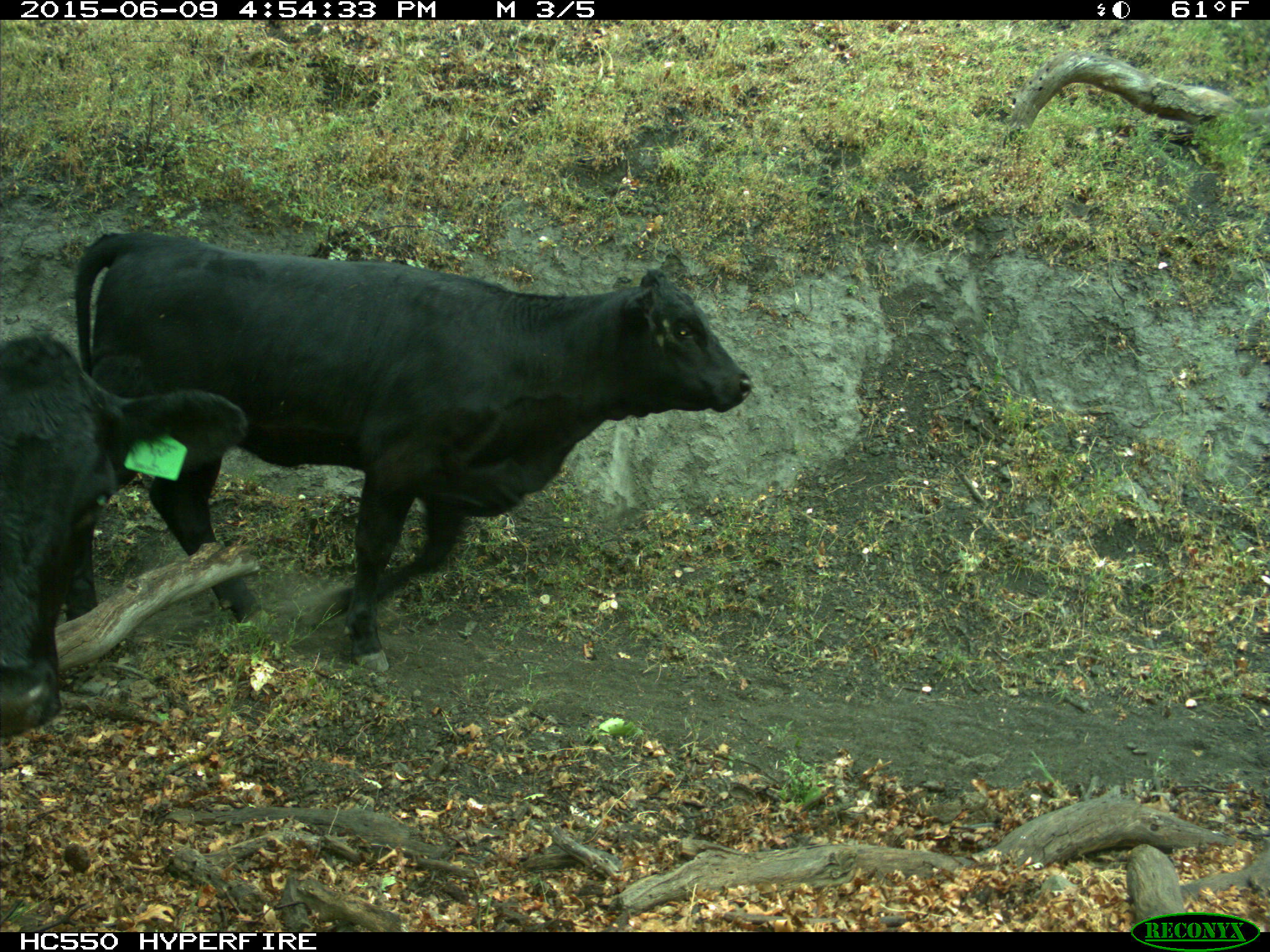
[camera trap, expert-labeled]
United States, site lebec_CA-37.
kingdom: Animalia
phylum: Chordata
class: Mammalia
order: Artiodactyla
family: Bovidae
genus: Bos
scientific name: Bos taurus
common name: domestic cow